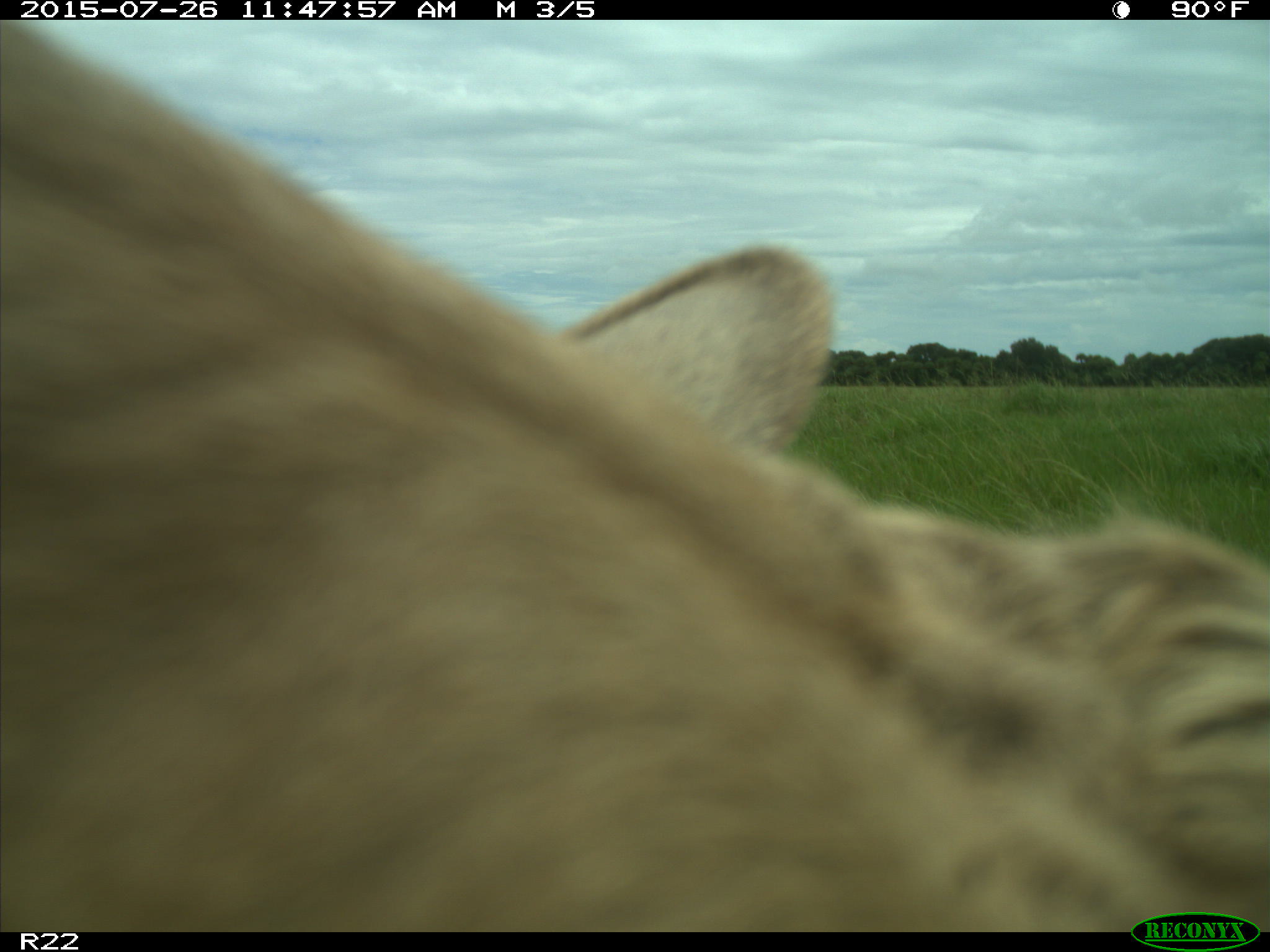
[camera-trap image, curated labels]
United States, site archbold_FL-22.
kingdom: Animalia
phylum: Chordata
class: Mammalia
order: Artiodactyla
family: Bovidae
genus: Bos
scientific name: Bos taurus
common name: domestic cow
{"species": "Bos taurus (domestic cow)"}